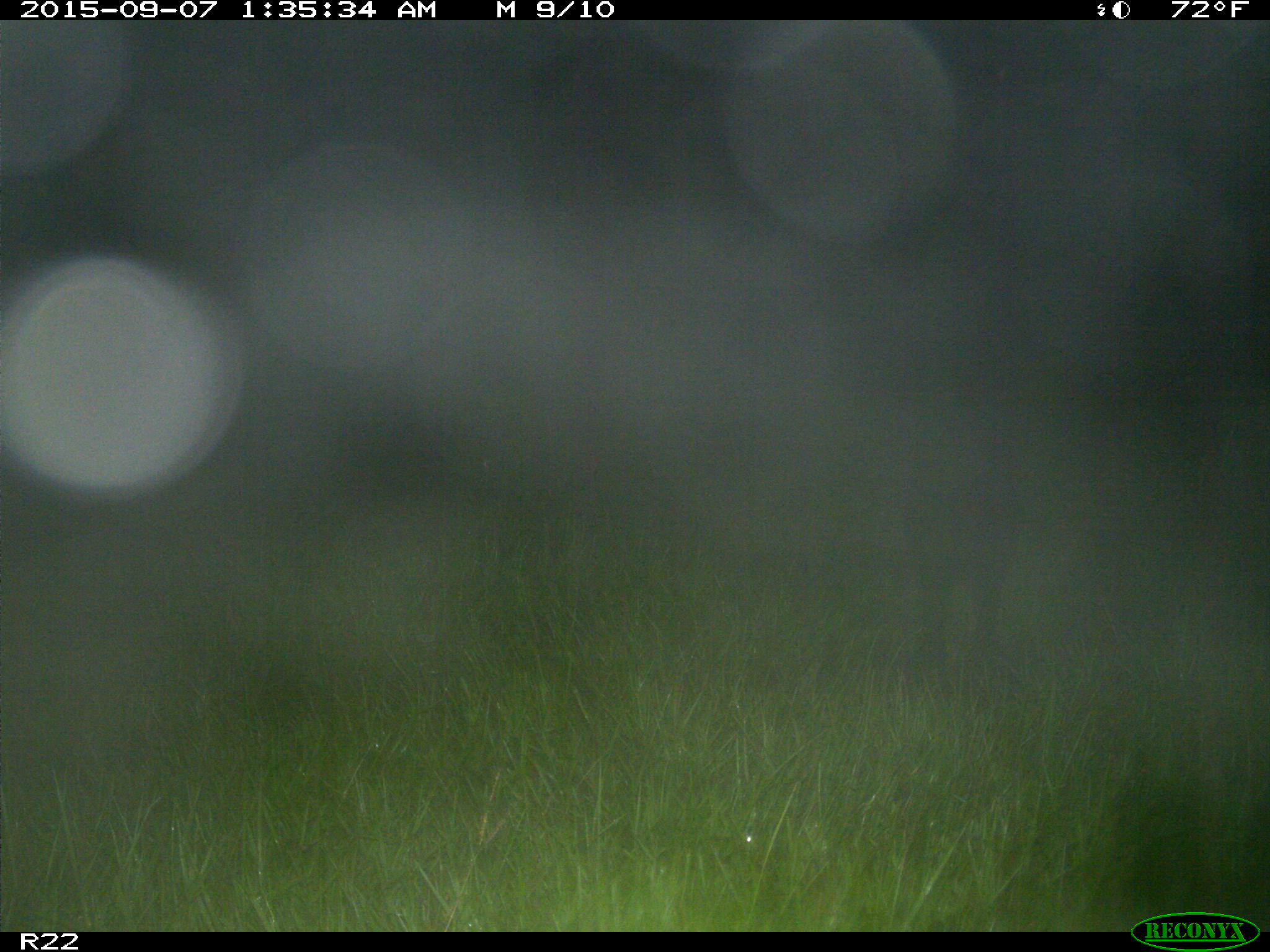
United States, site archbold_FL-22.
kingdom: Animalia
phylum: Chordata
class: Mammalia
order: Artiodactyla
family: Suidae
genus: Sus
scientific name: Sus scrofa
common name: wild boar